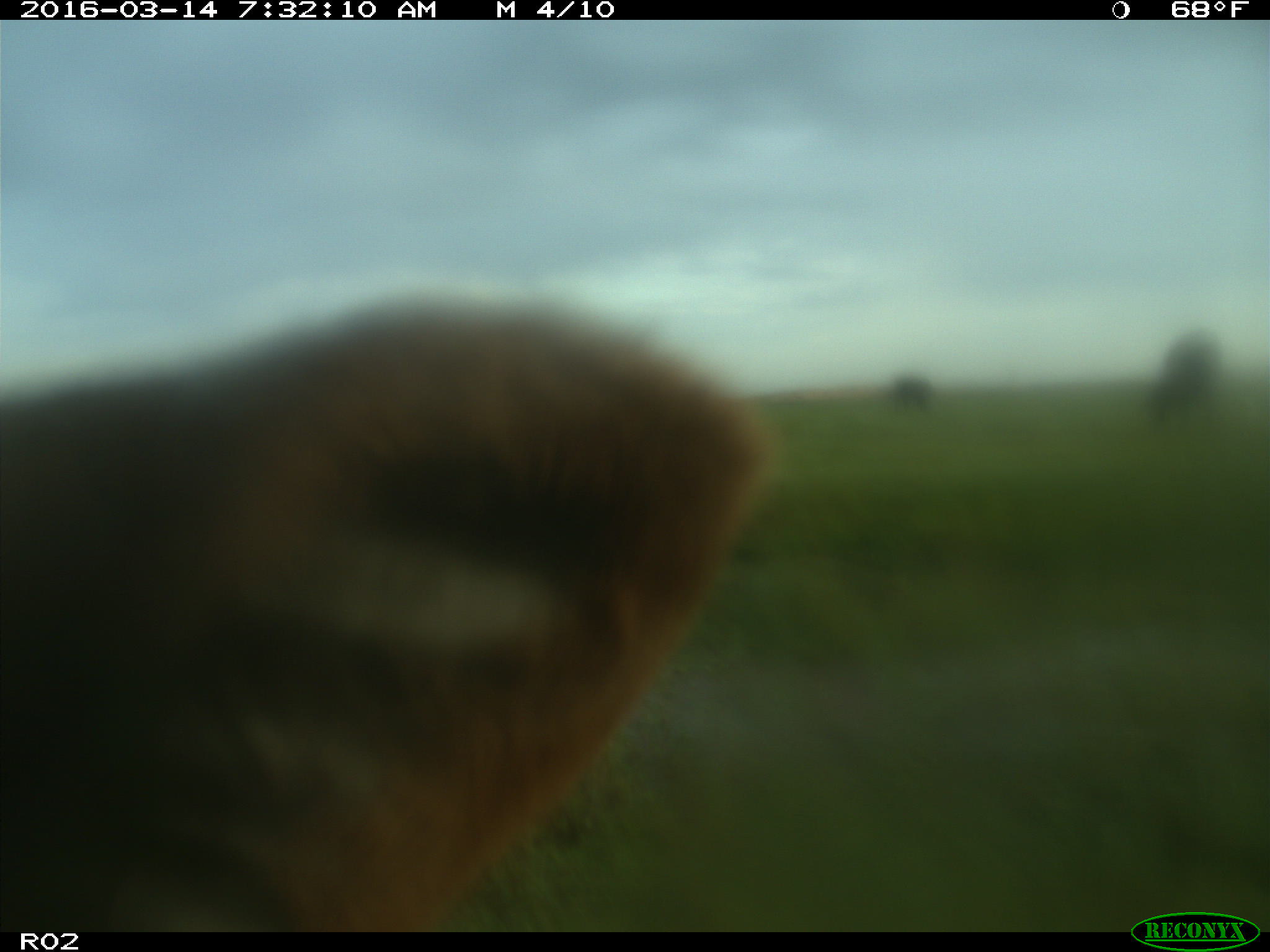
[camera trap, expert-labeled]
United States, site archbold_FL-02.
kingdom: Animalia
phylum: Chordata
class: Mammalia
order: Artiodactyla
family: Bovidae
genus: Bos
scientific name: Bos taurus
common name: domestic cow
Bos taurus (domestic cow).